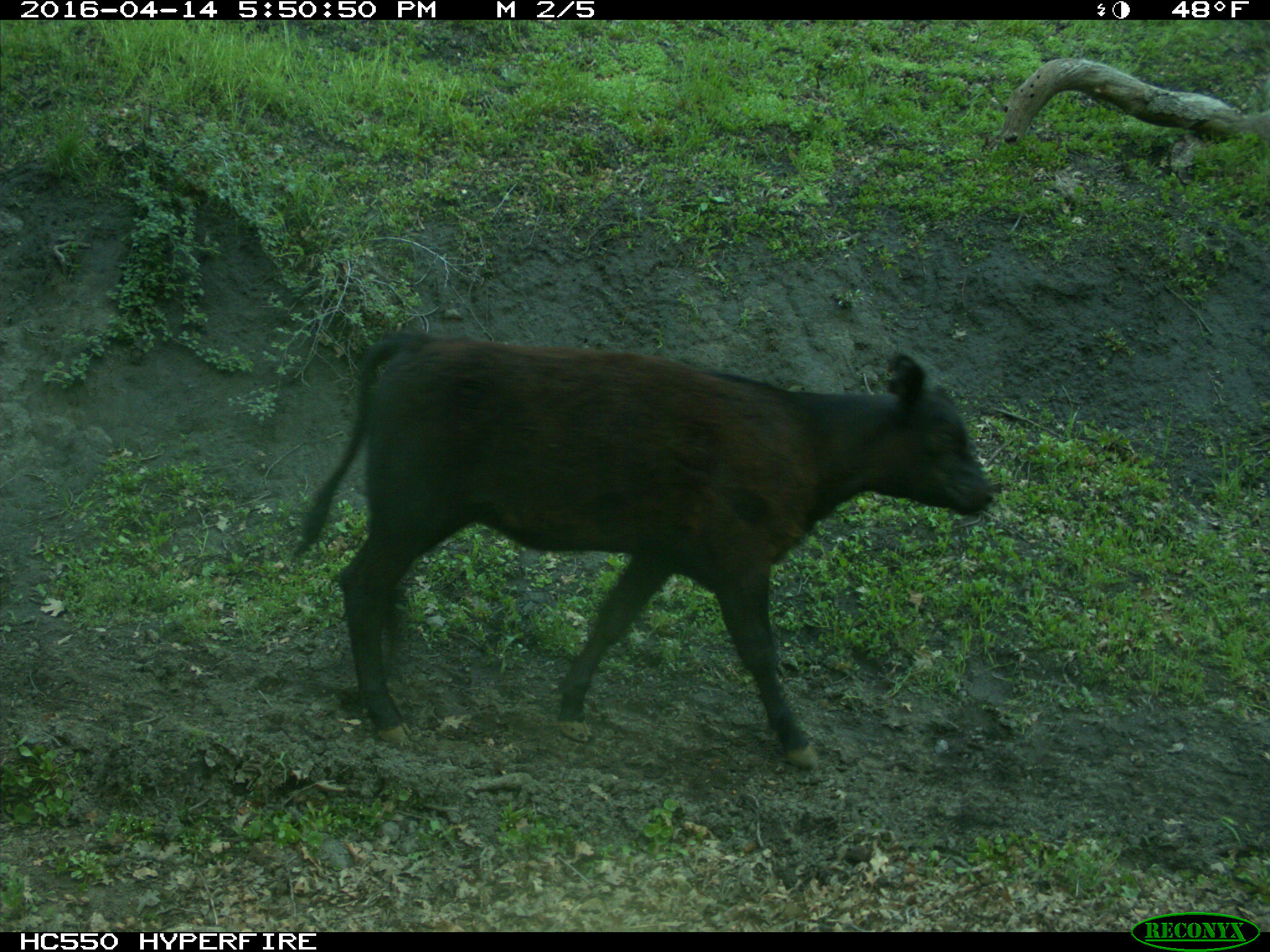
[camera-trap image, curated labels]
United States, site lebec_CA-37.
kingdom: Animalia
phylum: Chordata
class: Mammalia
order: Artiodactyla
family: Bovidae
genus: Bos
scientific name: Bos taurus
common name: domestic cow